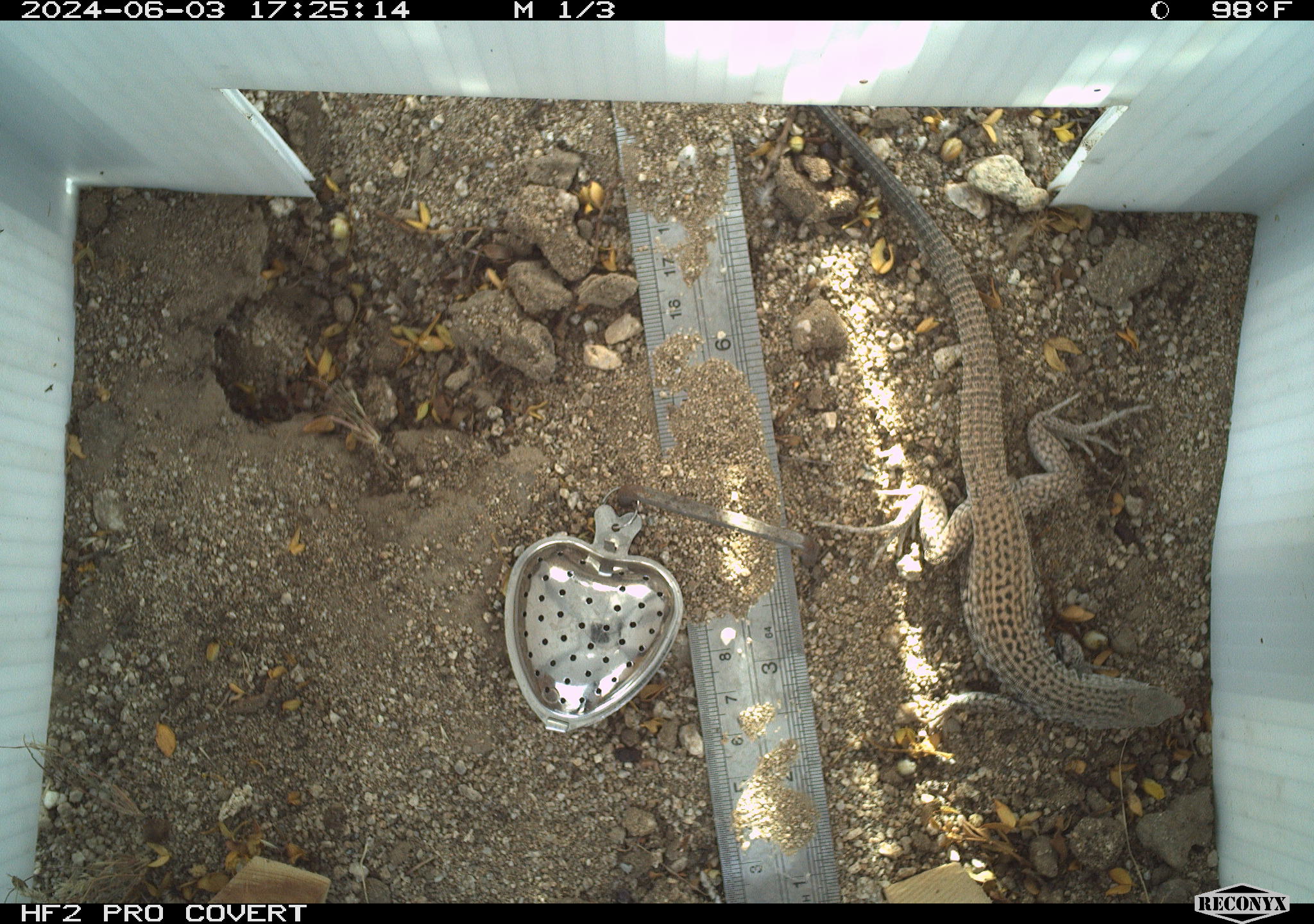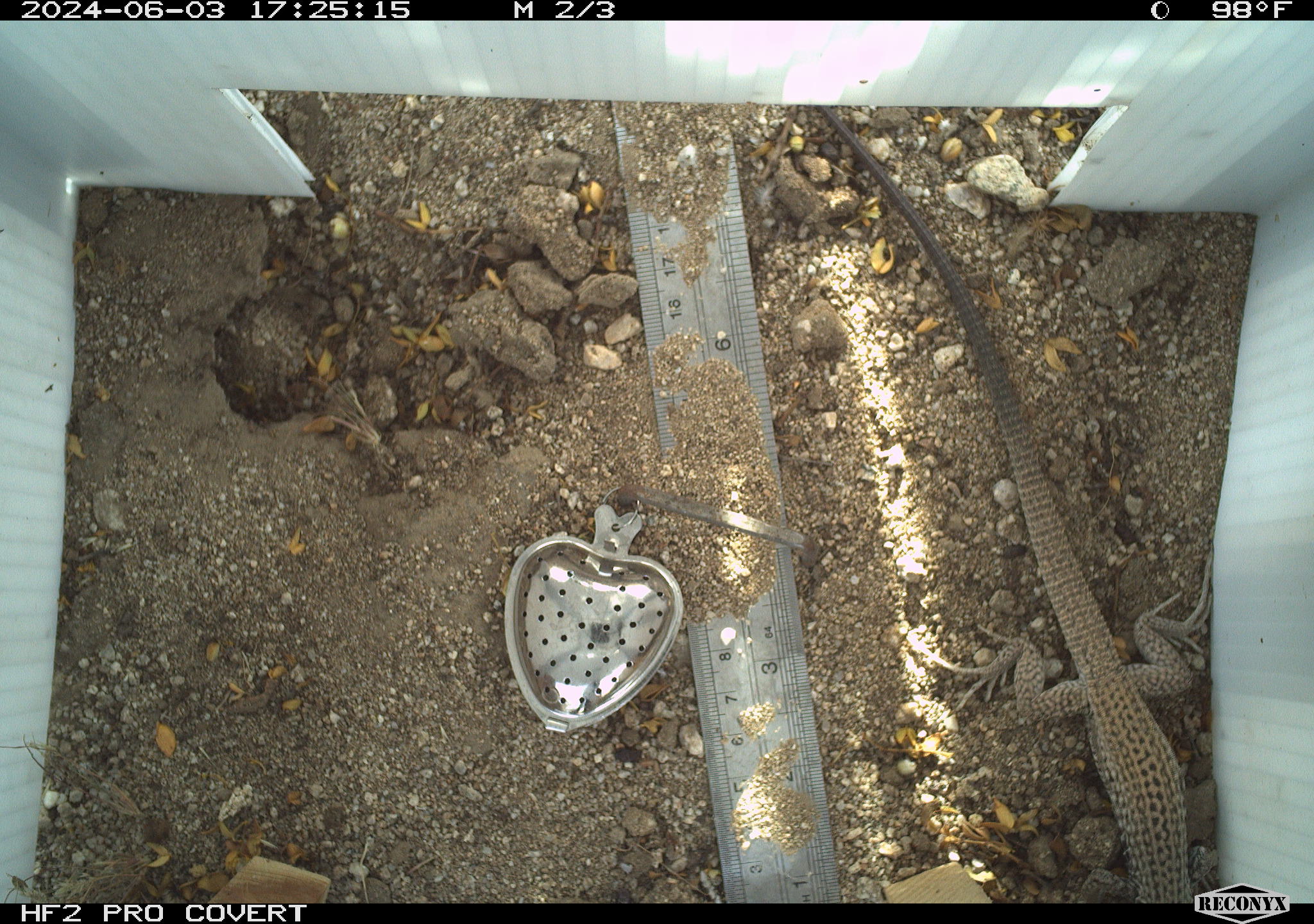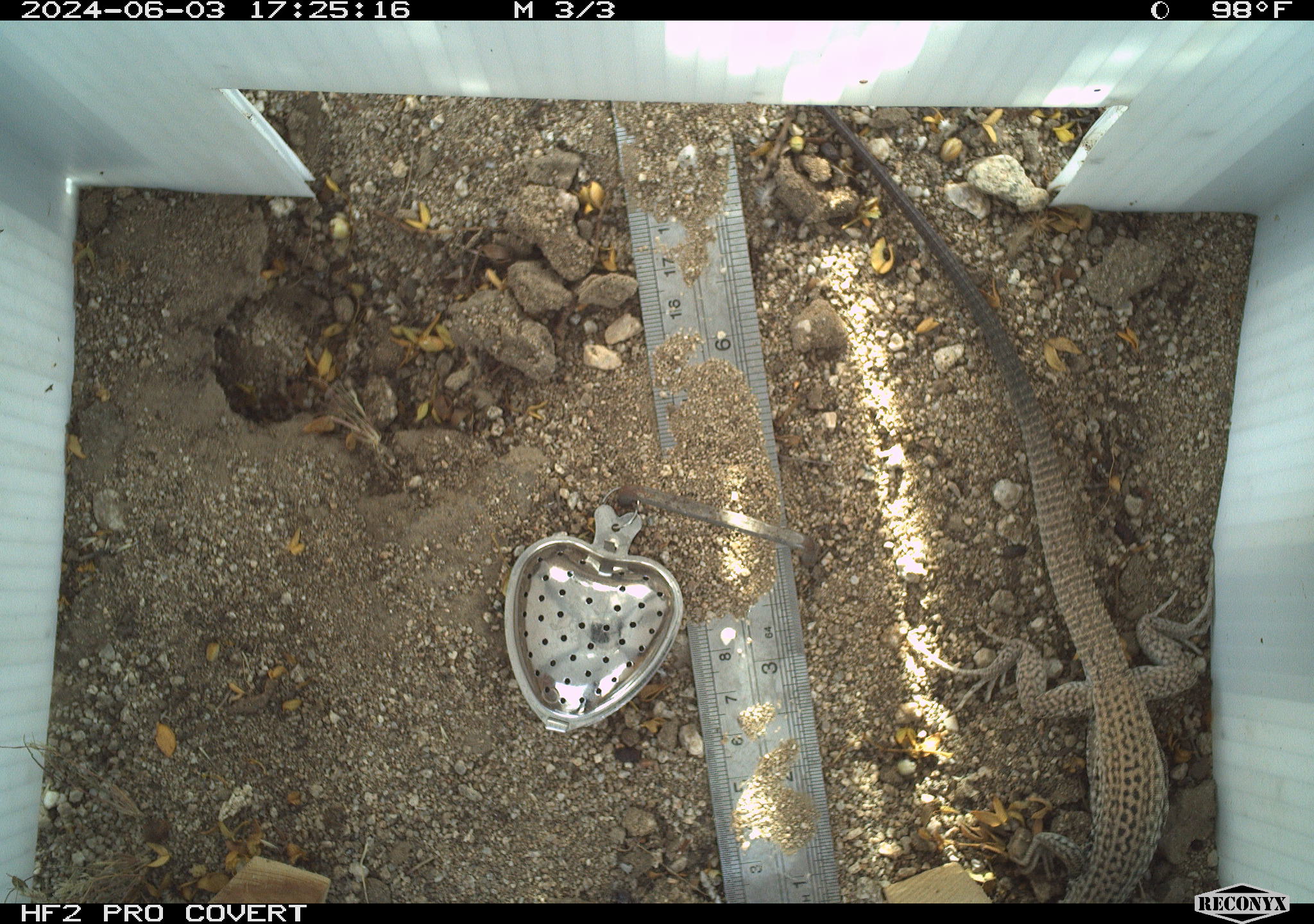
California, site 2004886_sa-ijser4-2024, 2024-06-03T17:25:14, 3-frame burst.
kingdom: Animalia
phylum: Chordata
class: Reptilia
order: Squamata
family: Teiidae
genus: Aspidoscelis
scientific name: Aspidoscelis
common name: whiptail lizards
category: aspidoscelis species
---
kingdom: Animalia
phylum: Chordata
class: Reptilia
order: Squamata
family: Teiidae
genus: Aspidoscelis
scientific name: Aspidoscelis tigris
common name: western whiptail